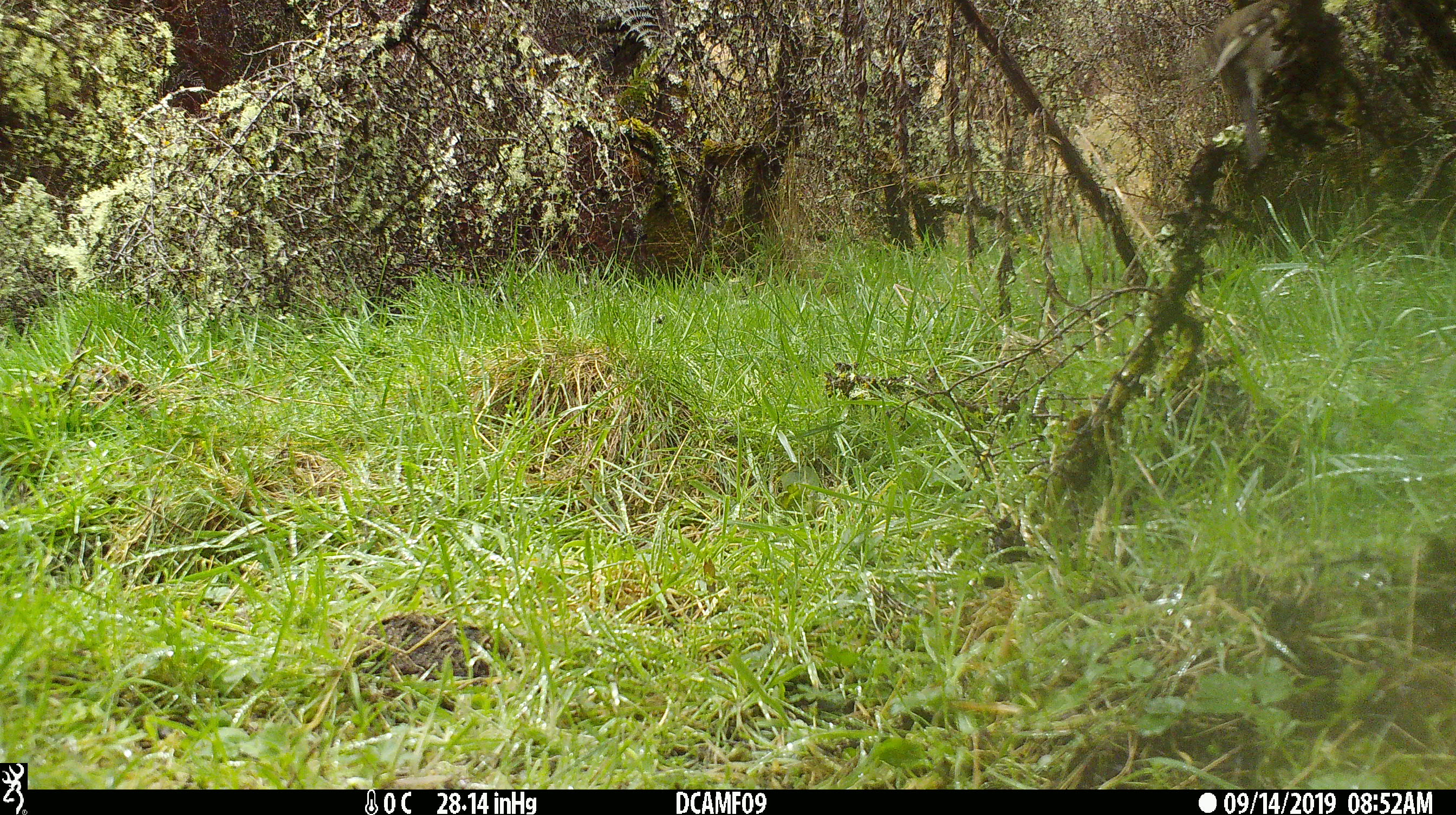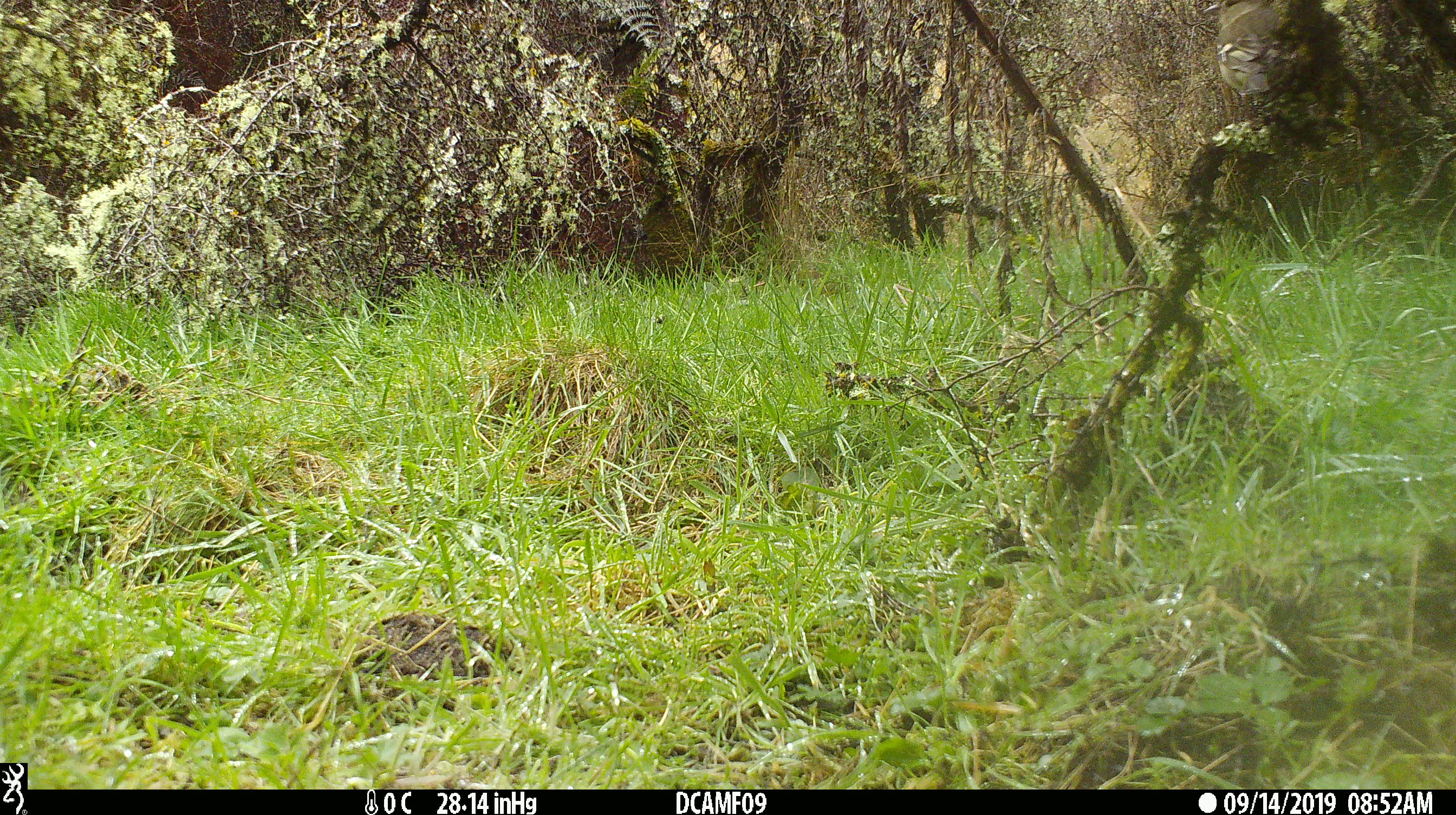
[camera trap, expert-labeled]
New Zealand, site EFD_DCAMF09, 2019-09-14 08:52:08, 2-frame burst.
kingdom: Animalia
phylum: Chordata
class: Aves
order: Passeriformes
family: Fringillidae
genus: Fringilla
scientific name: Fringilla coelebs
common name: common chaffinch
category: chaffinch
Chaffinch (common chaffinch) (Fringilla coelebs).